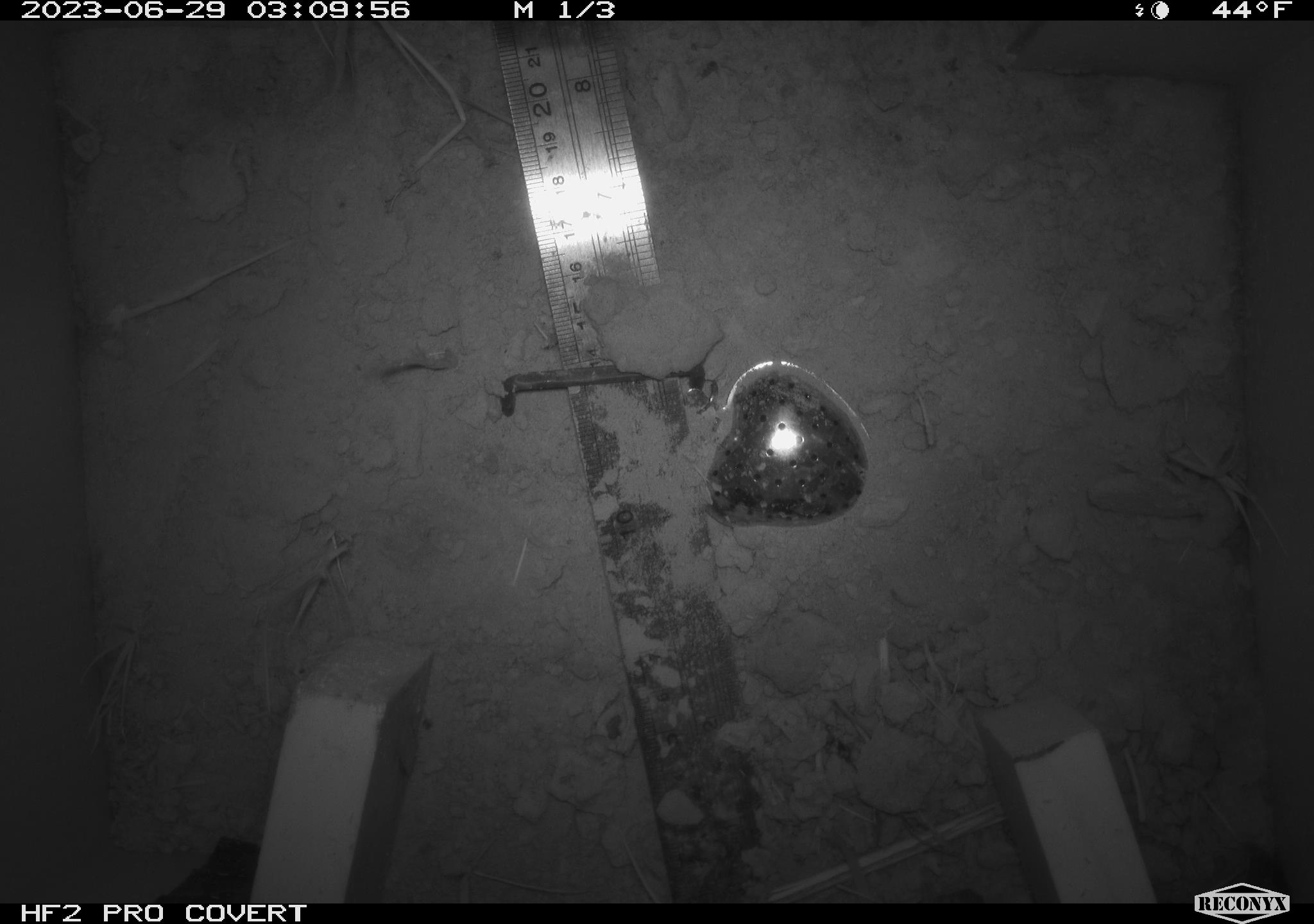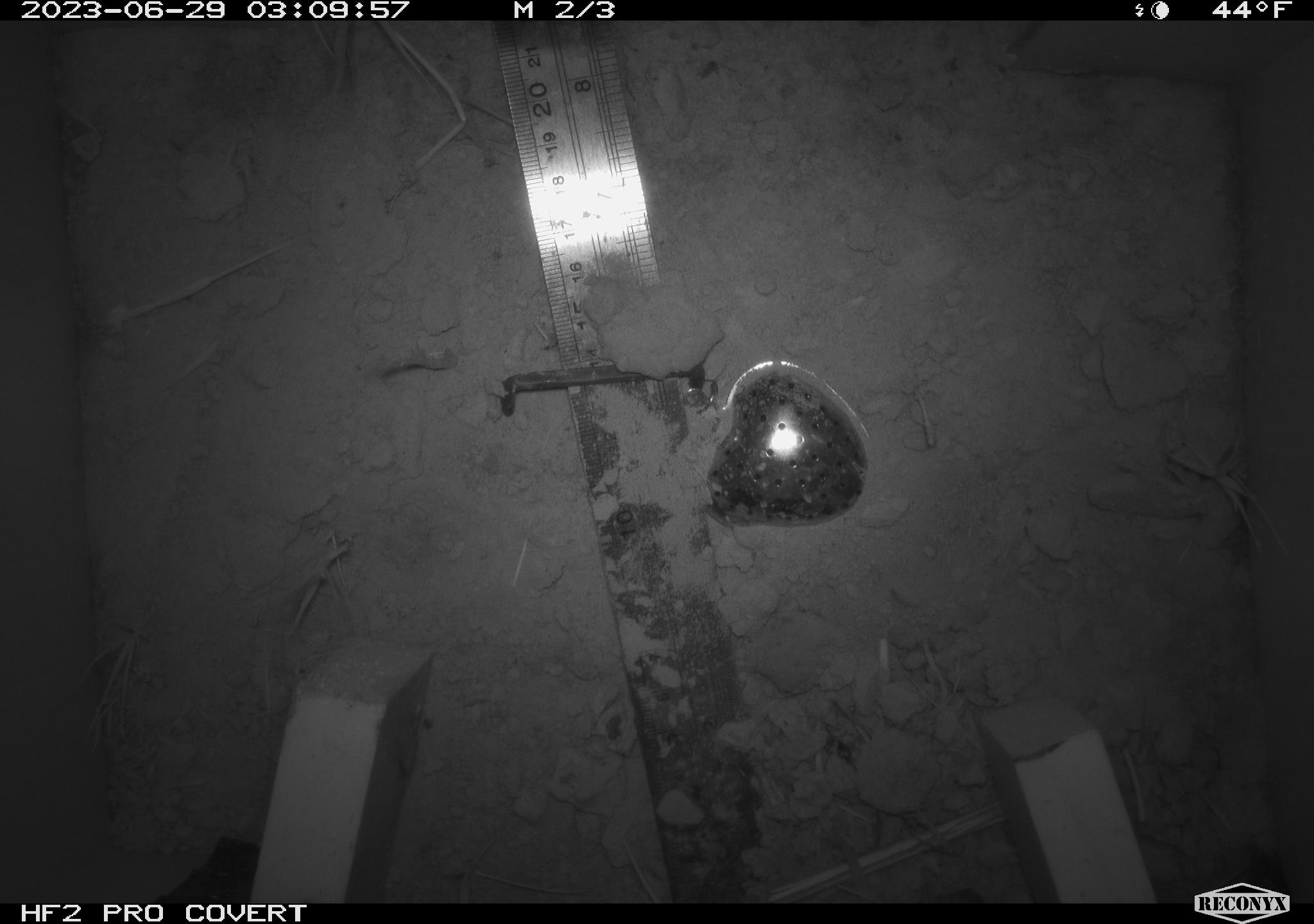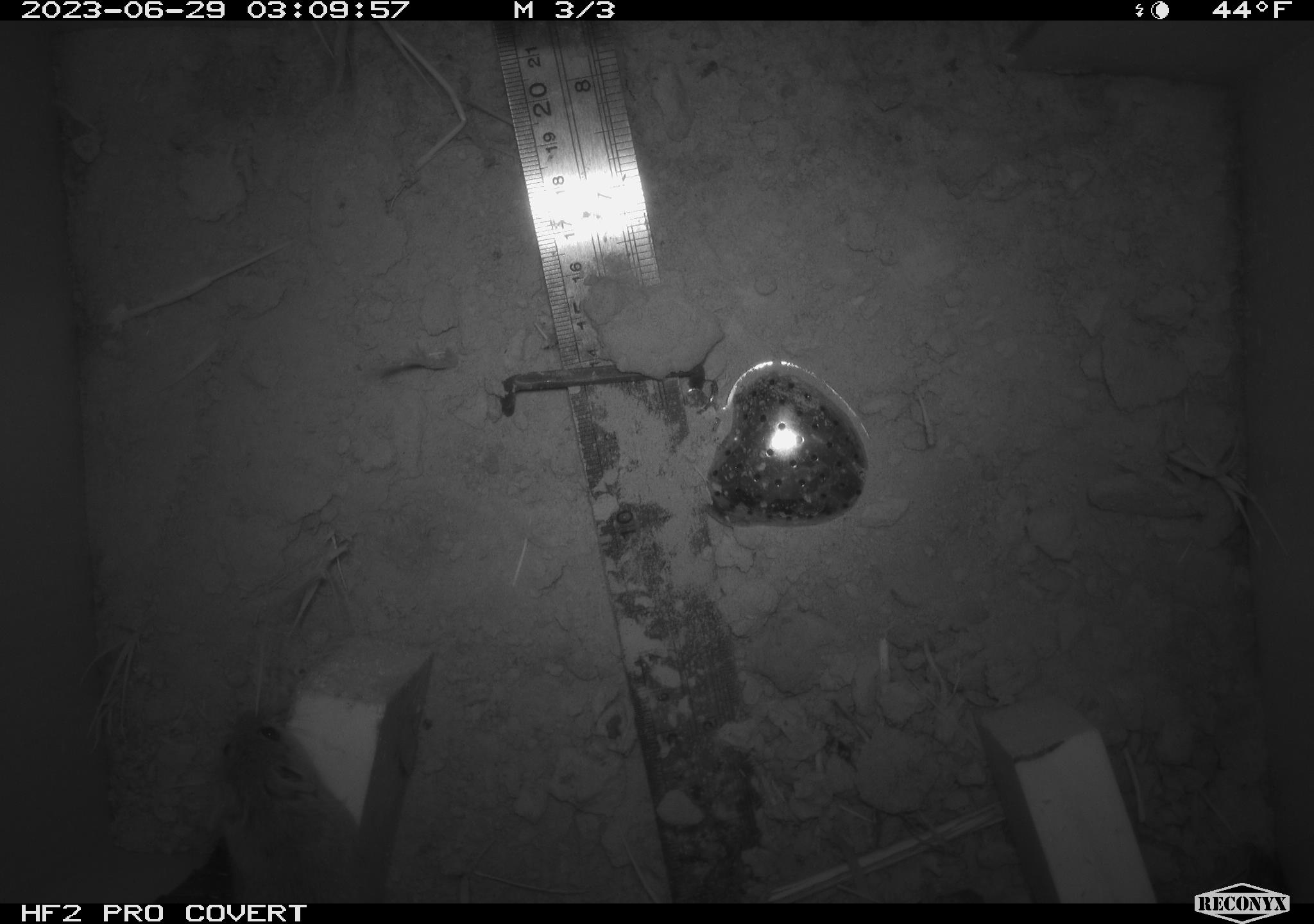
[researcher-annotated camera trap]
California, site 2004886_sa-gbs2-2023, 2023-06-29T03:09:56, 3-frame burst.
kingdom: Animalia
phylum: Chordata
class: Mammalia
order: Rodentia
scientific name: Rodentia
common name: mouse species